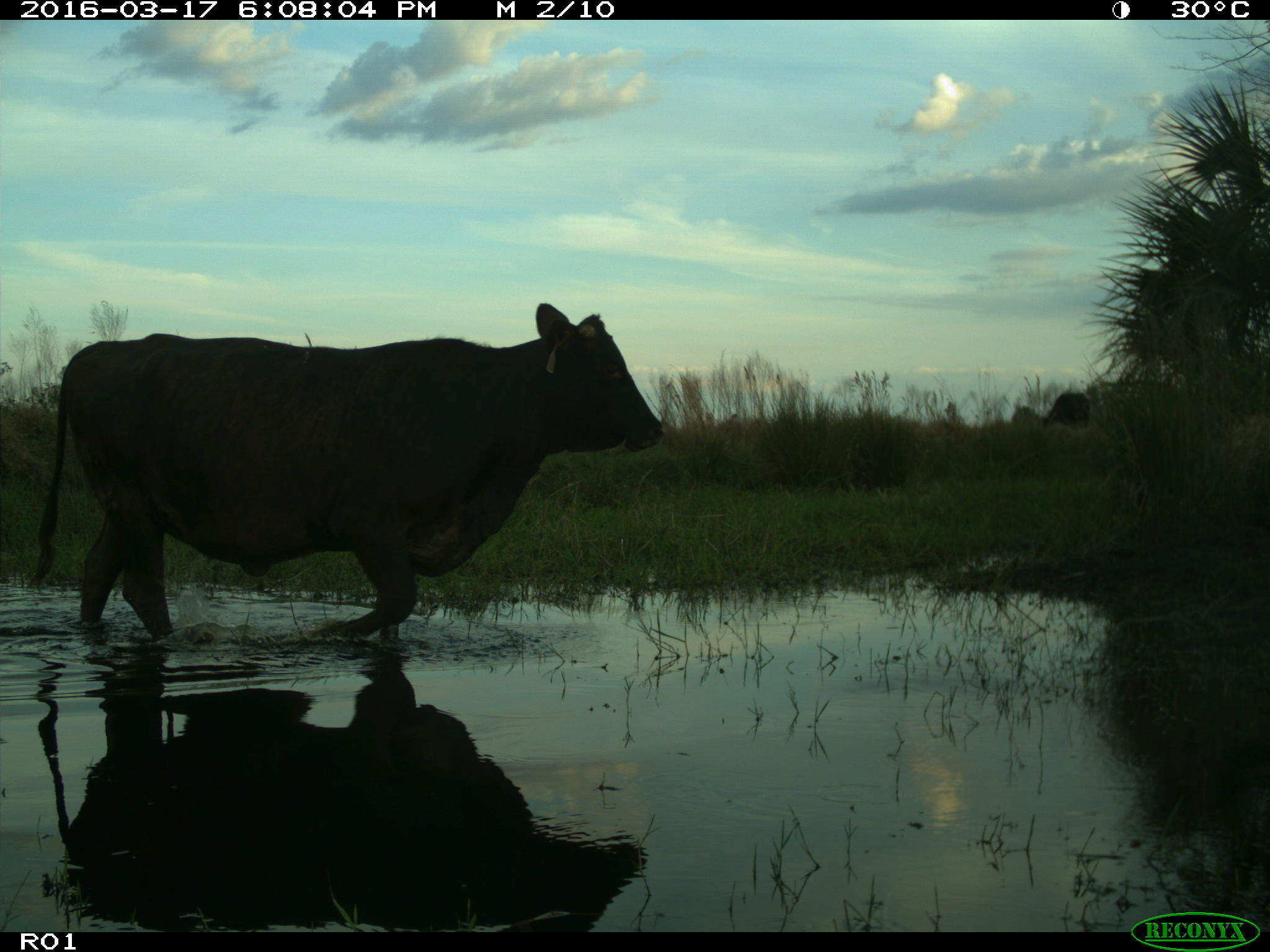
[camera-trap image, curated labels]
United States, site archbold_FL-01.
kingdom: Animalia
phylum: Chordata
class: Mammalia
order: Artiodactyla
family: Bovidae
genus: Bos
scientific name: Bos taurus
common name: domestic cow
Bos taurus (domestic cow).